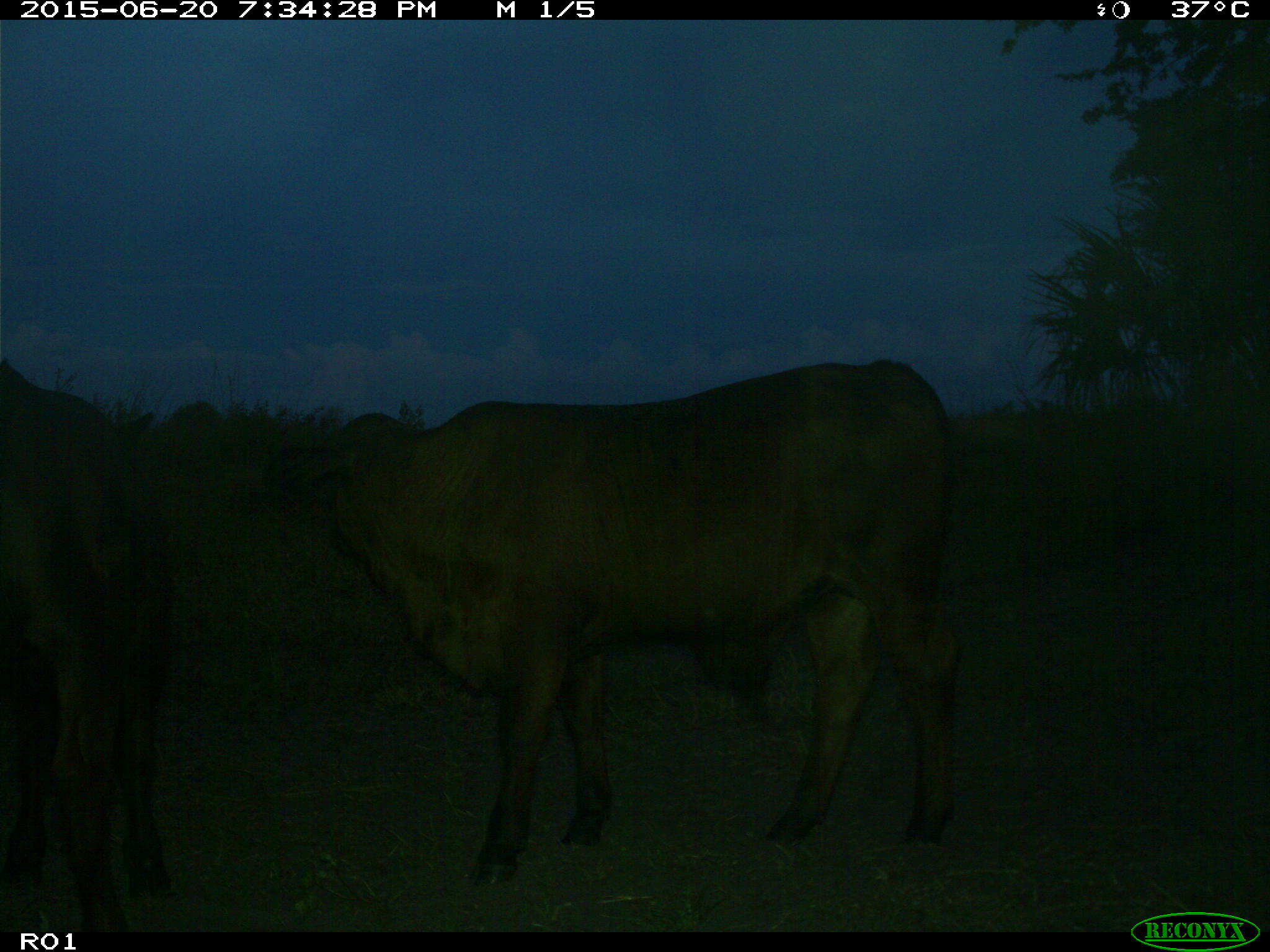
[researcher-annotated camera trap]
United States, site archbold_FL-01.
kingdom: Animalia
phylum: Chordata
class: Mammalia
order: Artiodactyla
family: Bovidae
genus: Bos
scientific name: Bos taurus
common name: domestic cow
Bos taurus (domestic cow).